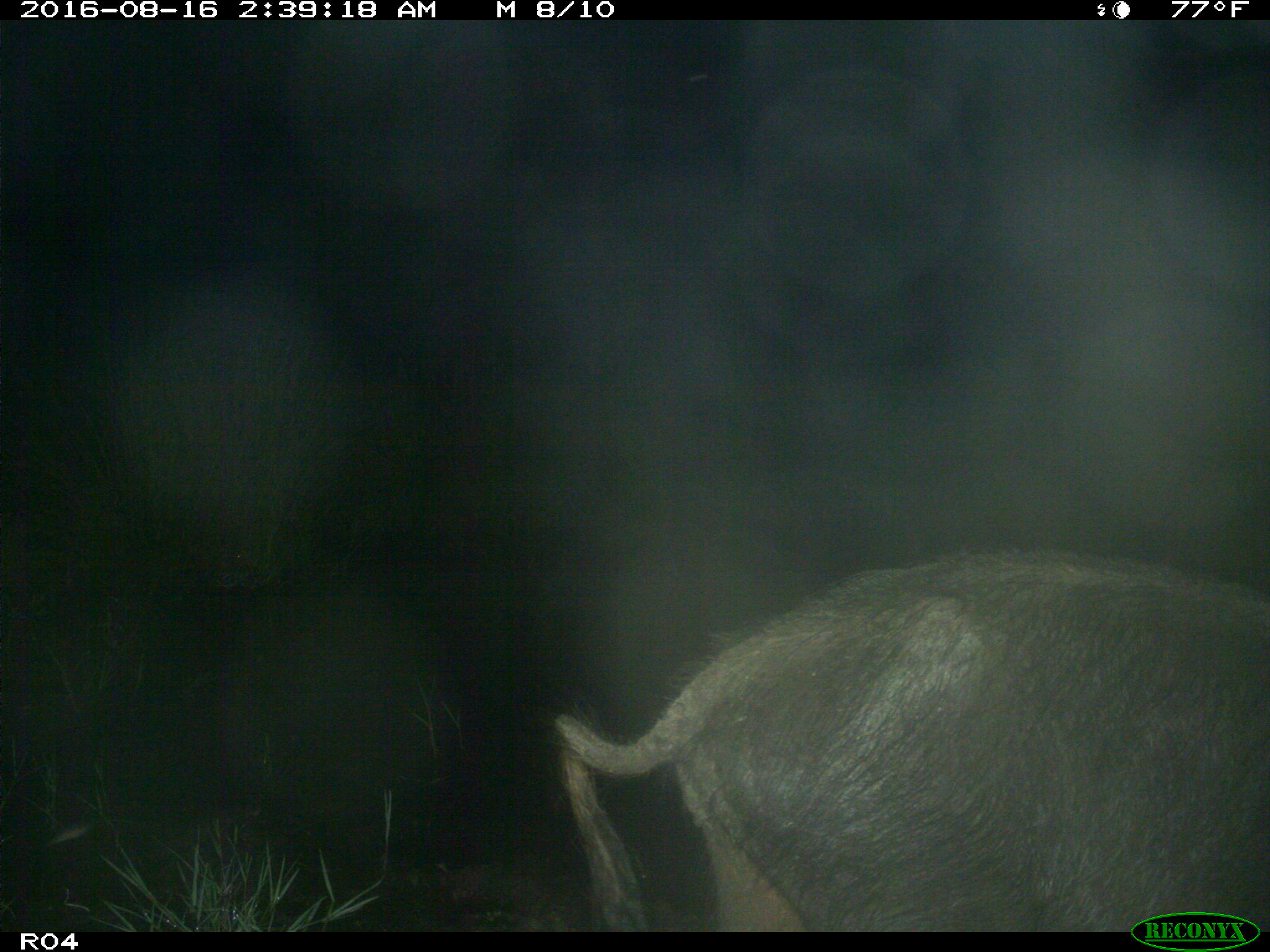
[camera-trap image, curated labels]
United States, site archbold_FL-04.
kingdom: Animalia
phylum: Chordata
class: Mammalia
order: Artiodactyla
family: Suidae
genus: Sus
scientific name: Sus scrofa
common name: wild boar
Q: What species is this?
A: Sus scrofa (wild boar).